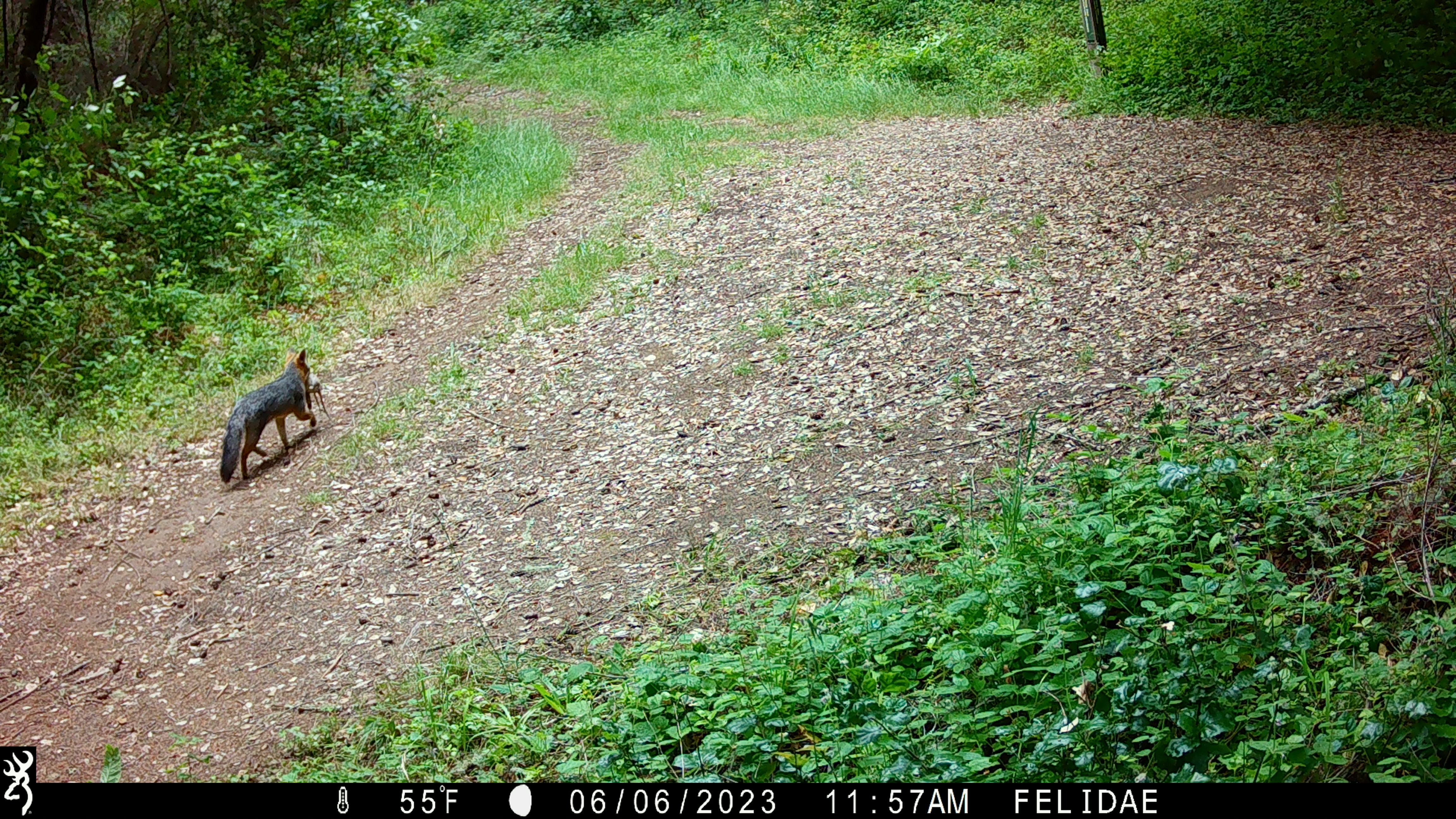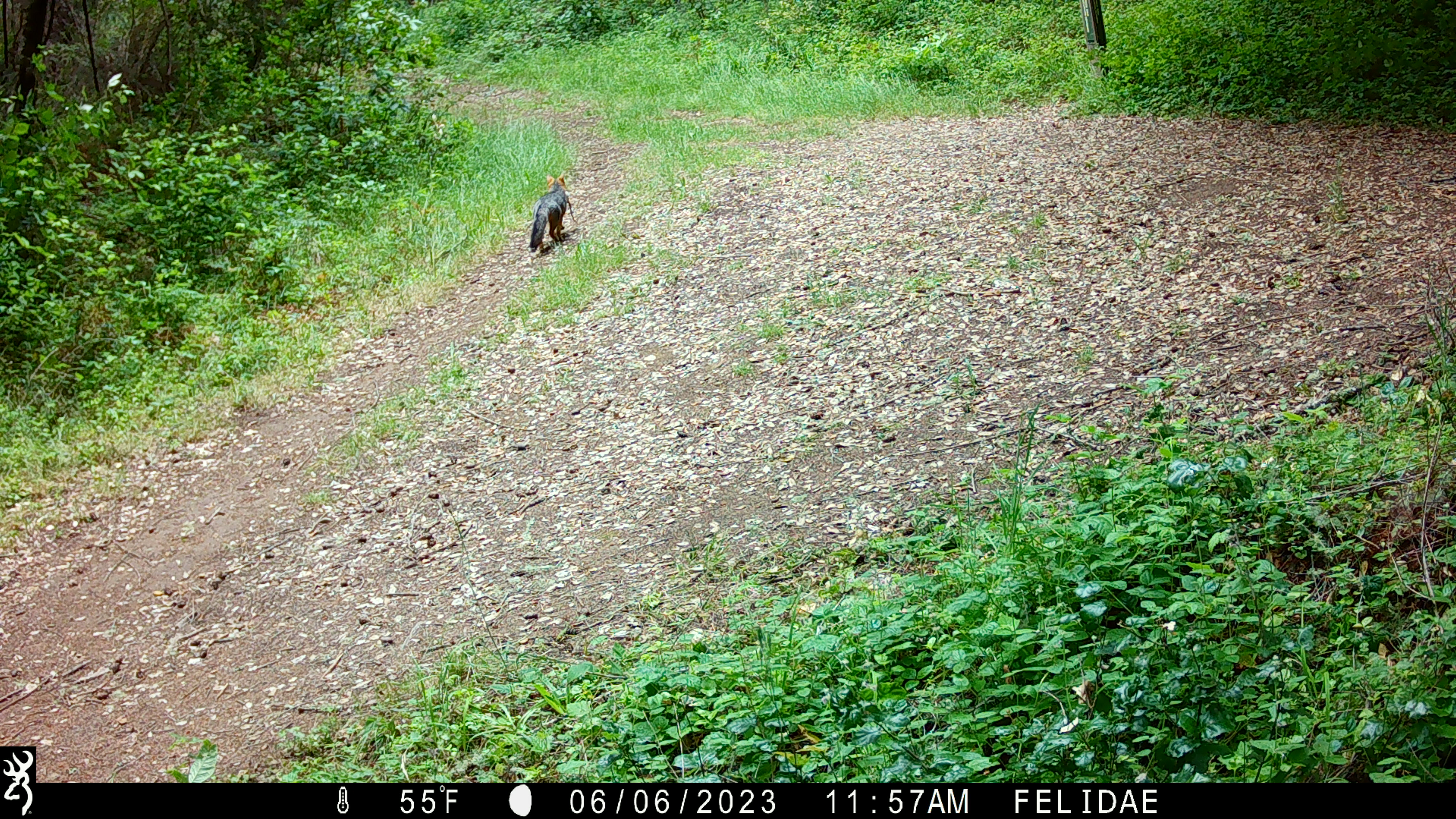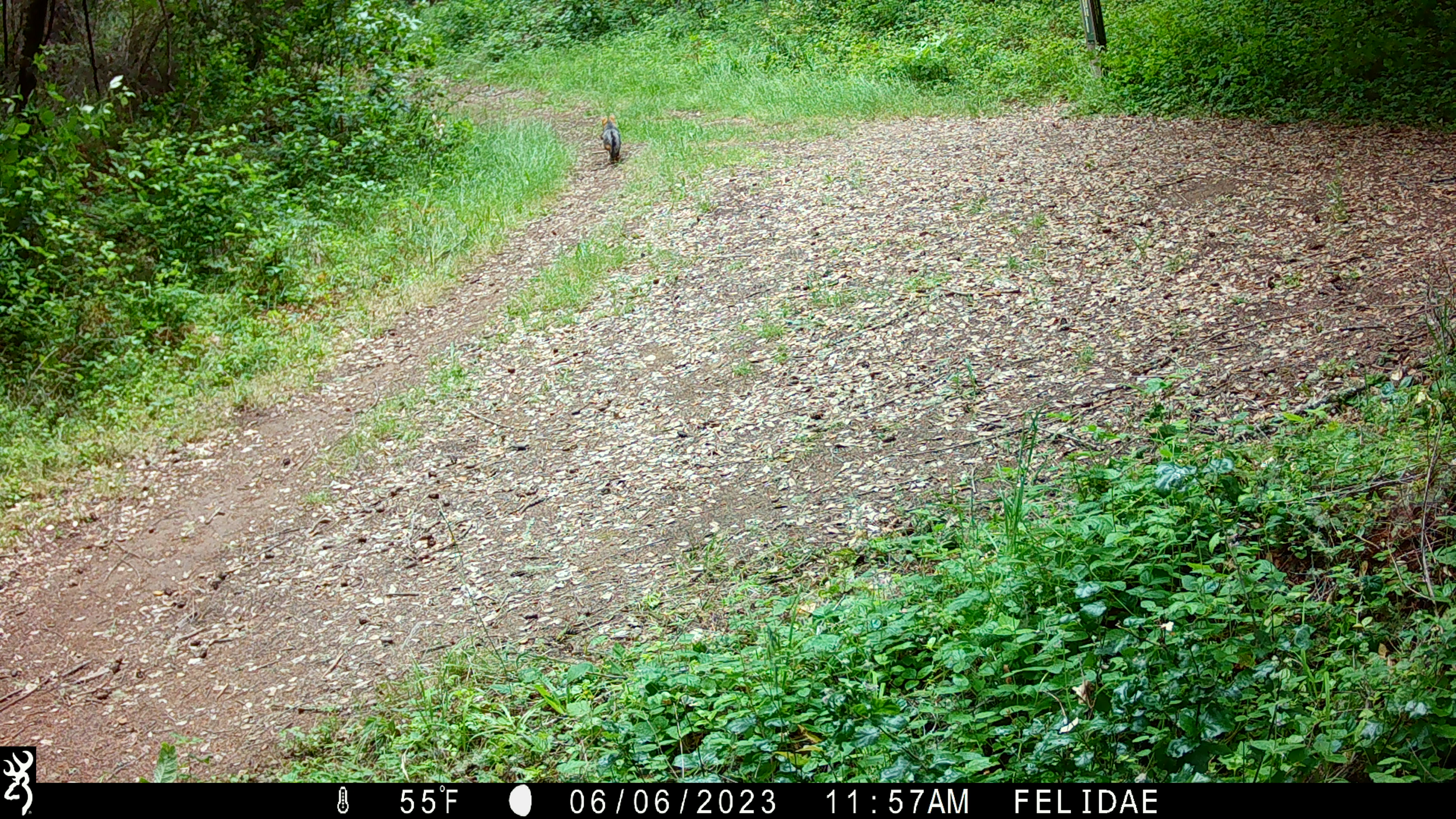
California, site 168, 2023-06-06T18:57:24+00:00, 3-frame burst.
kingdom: Animalia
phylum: Chordata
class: Mammalia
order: Carnivora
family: Canidae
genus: Urocyon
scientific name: Urocyon cinereoargenteus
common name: gray fox